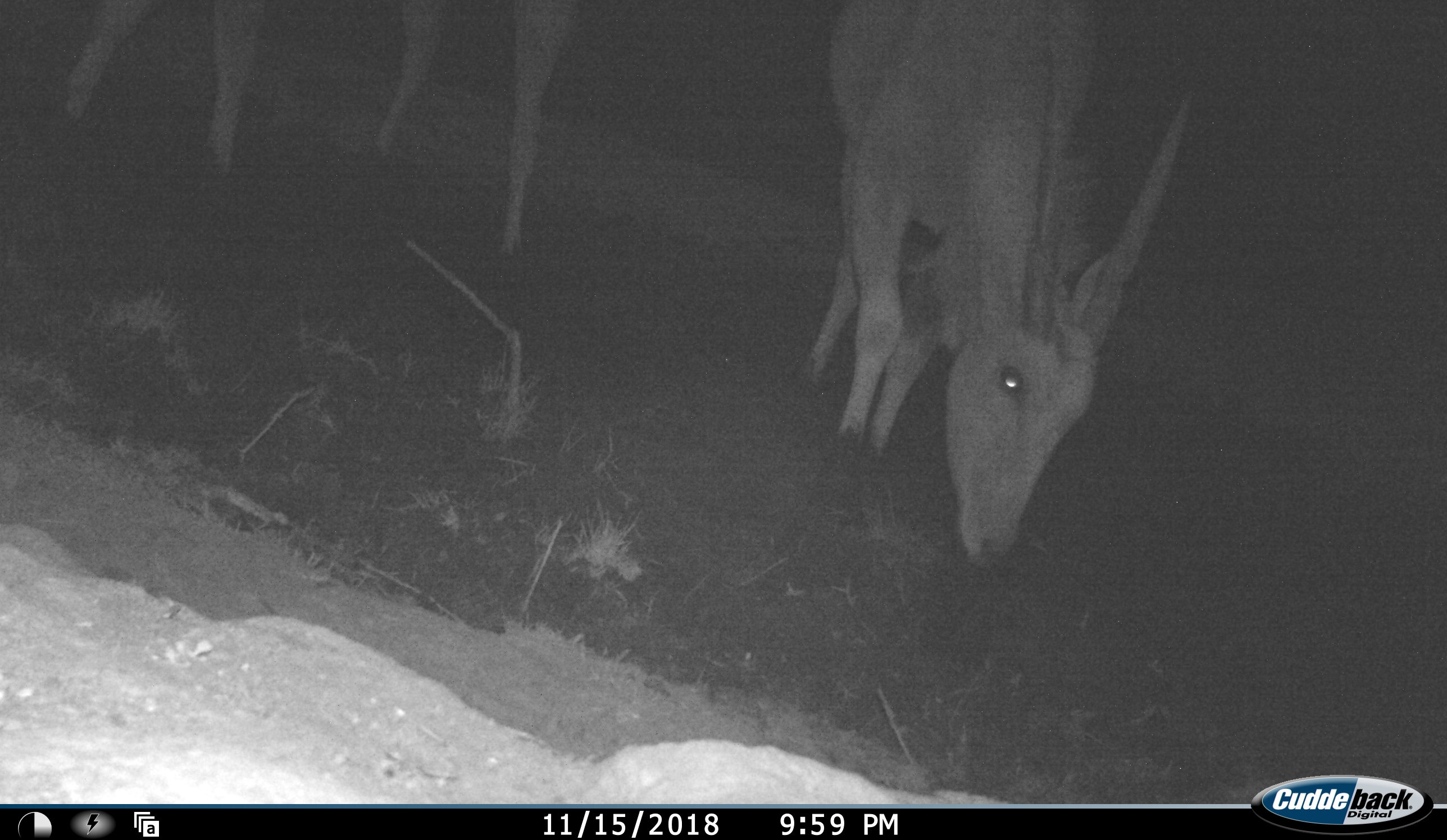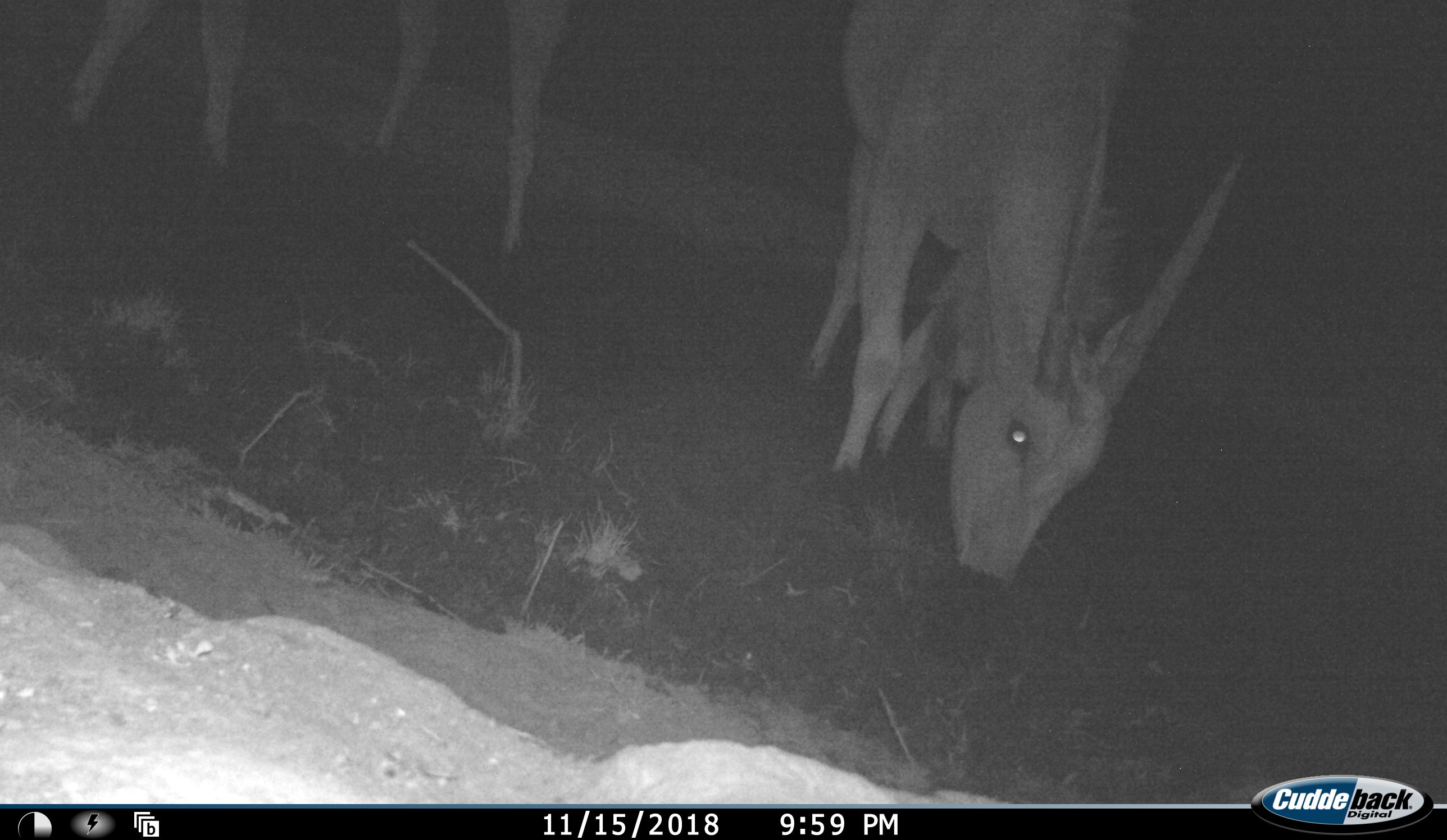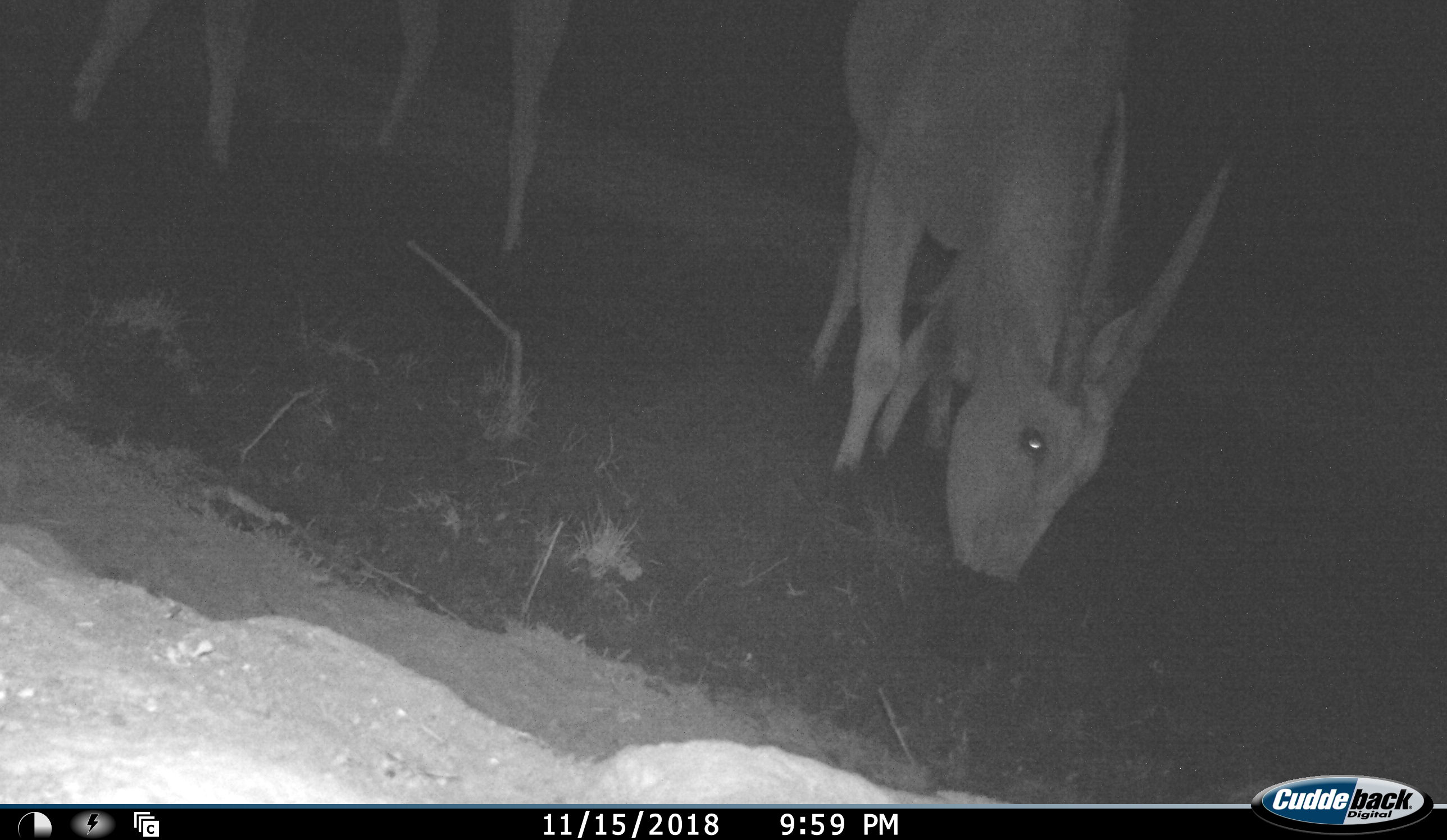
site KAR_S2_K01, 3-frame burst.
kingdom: Animalia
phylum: Chordata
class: Mammalia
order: Artiodactyla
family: Bovidae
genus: Tragelaphus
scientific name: Tragelaphus oryx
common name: eland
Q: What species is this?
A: Eland (Tragelaphus oryx).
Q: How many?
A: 2.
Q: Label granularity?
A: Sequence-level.